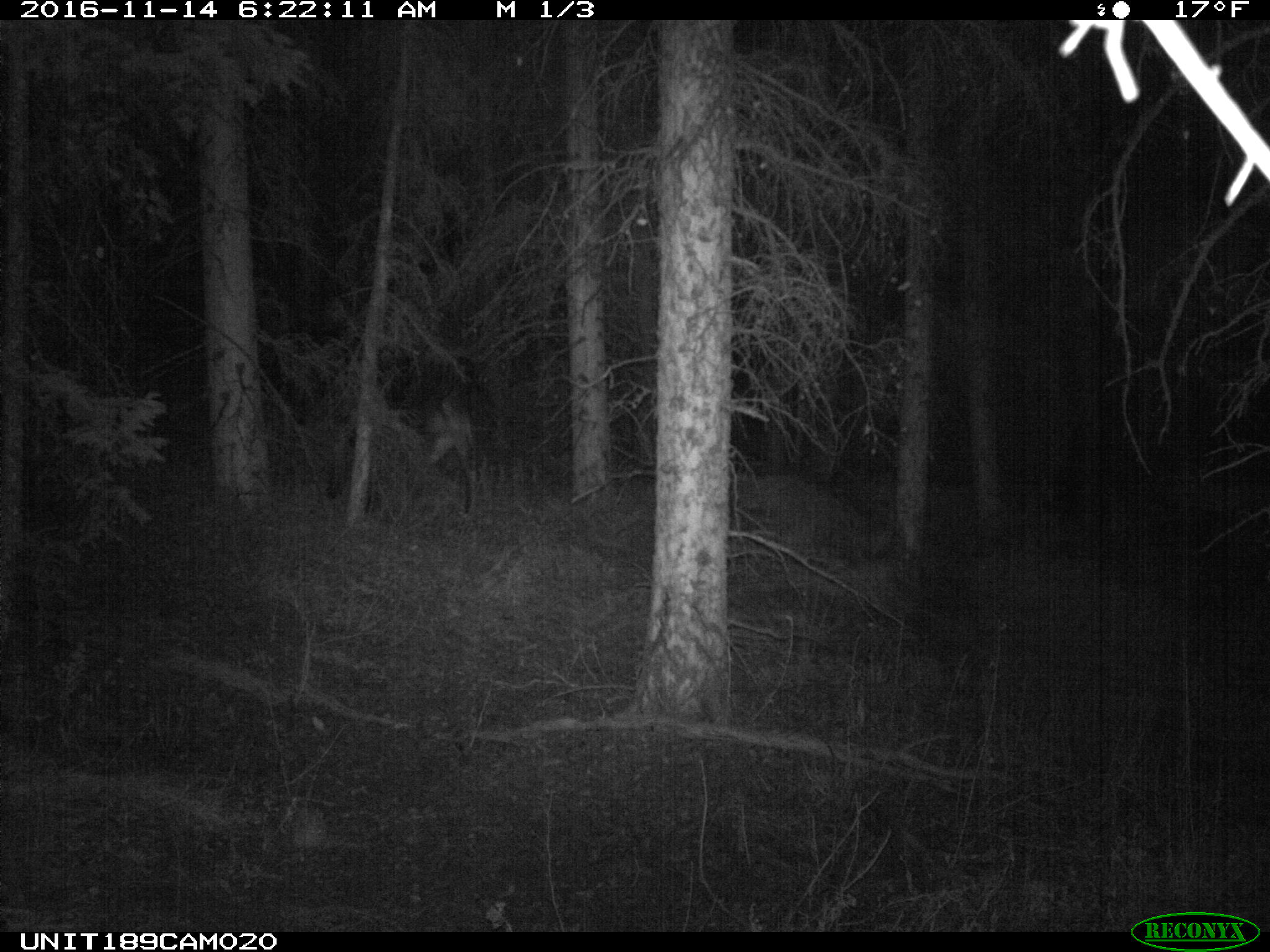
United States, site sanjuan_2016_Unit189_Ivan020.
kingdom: Animalia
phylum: Chordata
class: Mammalia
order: Artiodactyla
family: Cervidae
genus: Alces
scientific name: Alces alces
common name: moose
Alces alces (moose).